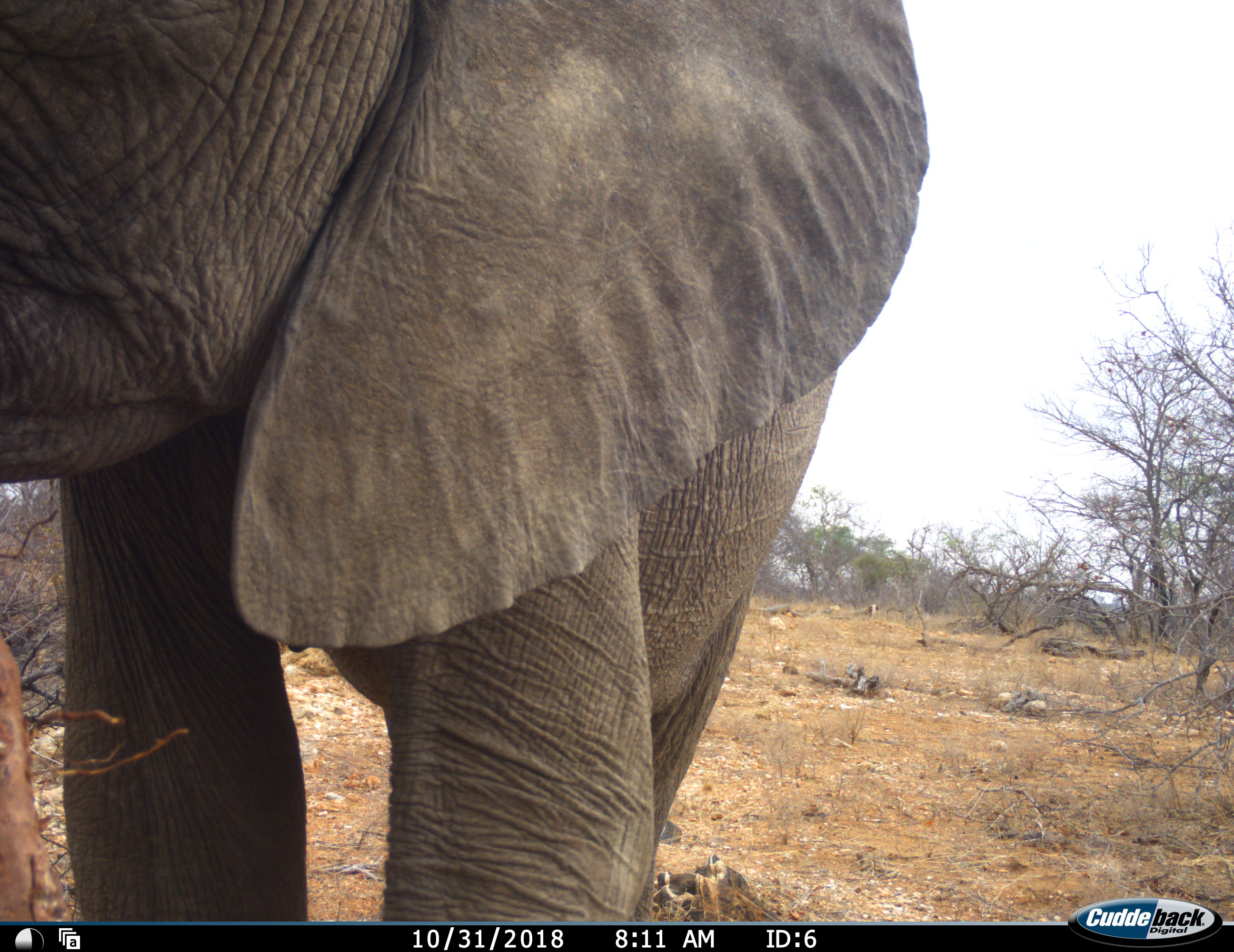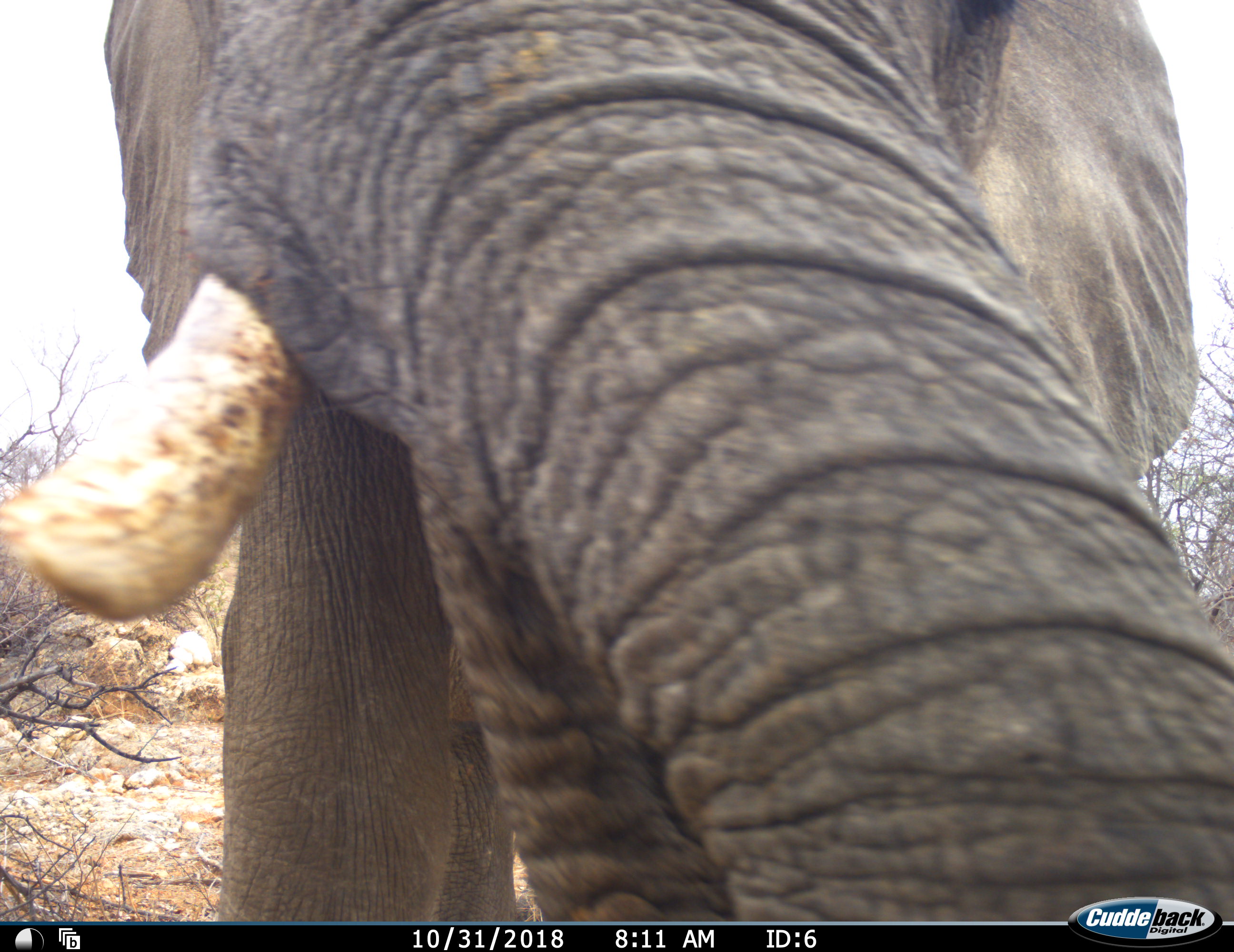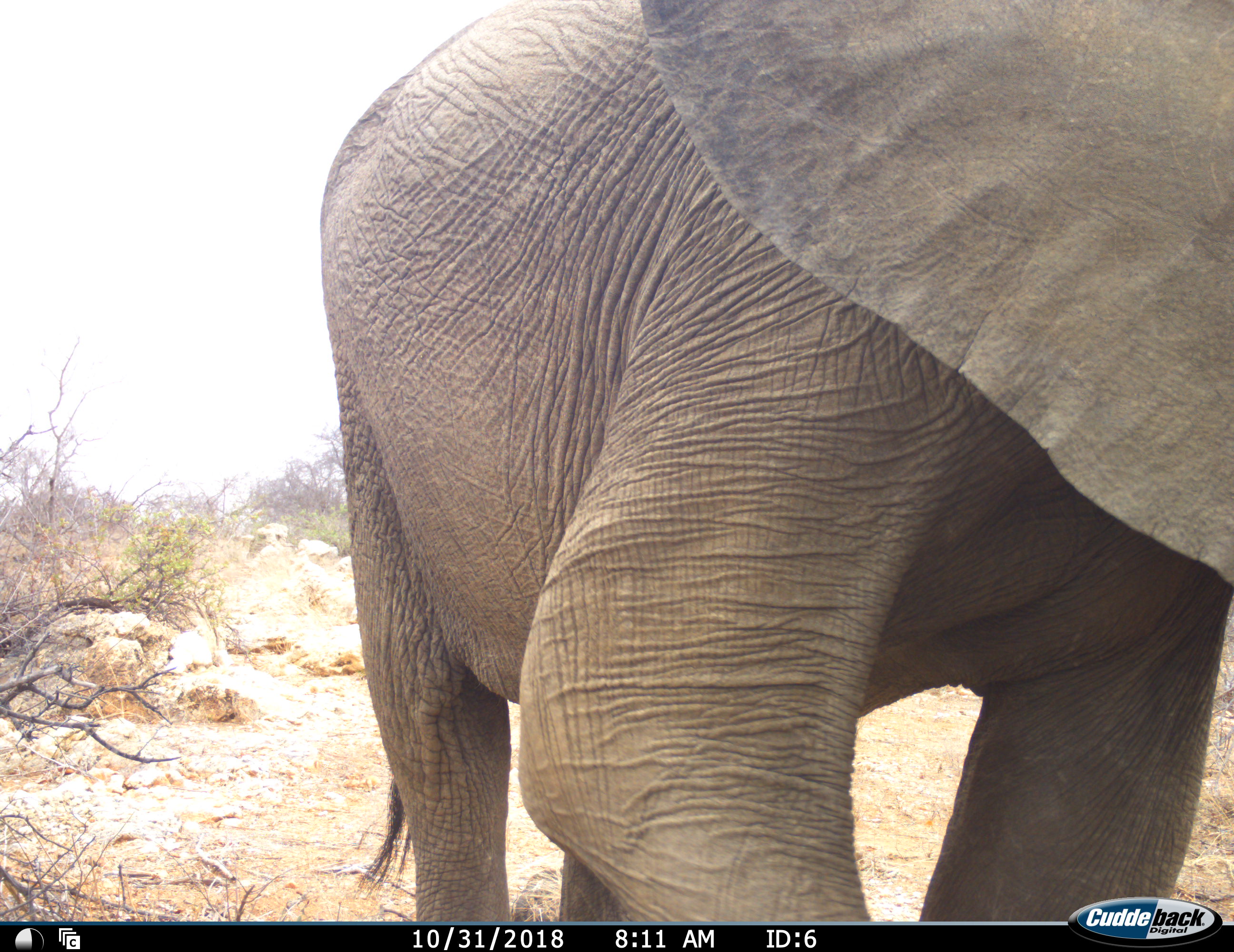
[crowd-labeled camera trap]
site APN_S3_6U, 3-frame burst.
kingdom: Animalia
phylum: Chordata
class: Mammalia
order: Proboscidea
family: Elephantidae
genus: Loxodonta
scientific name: Loxodonta africana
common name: african bush elephant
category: elephant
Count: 1.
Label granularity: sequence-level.